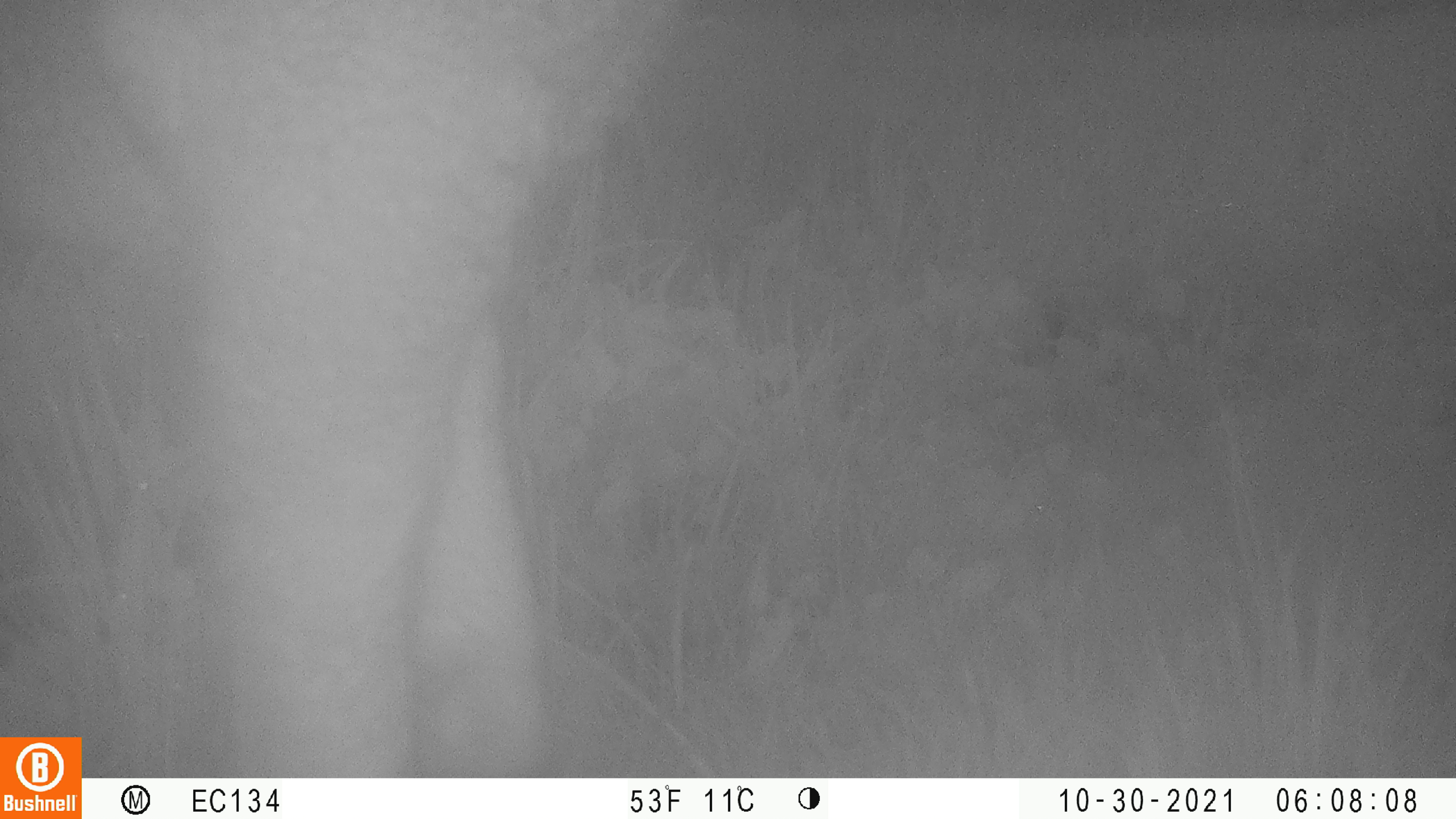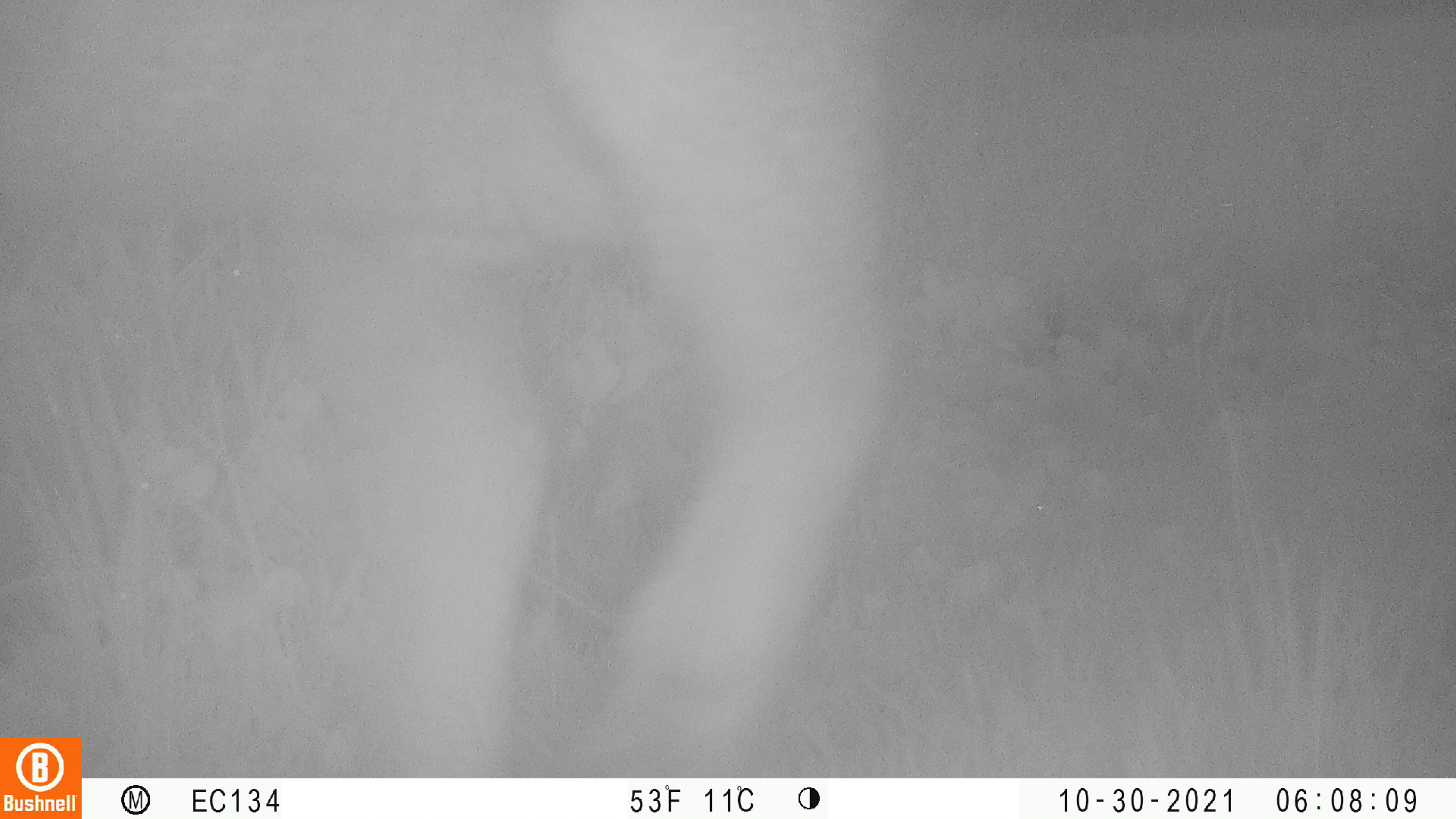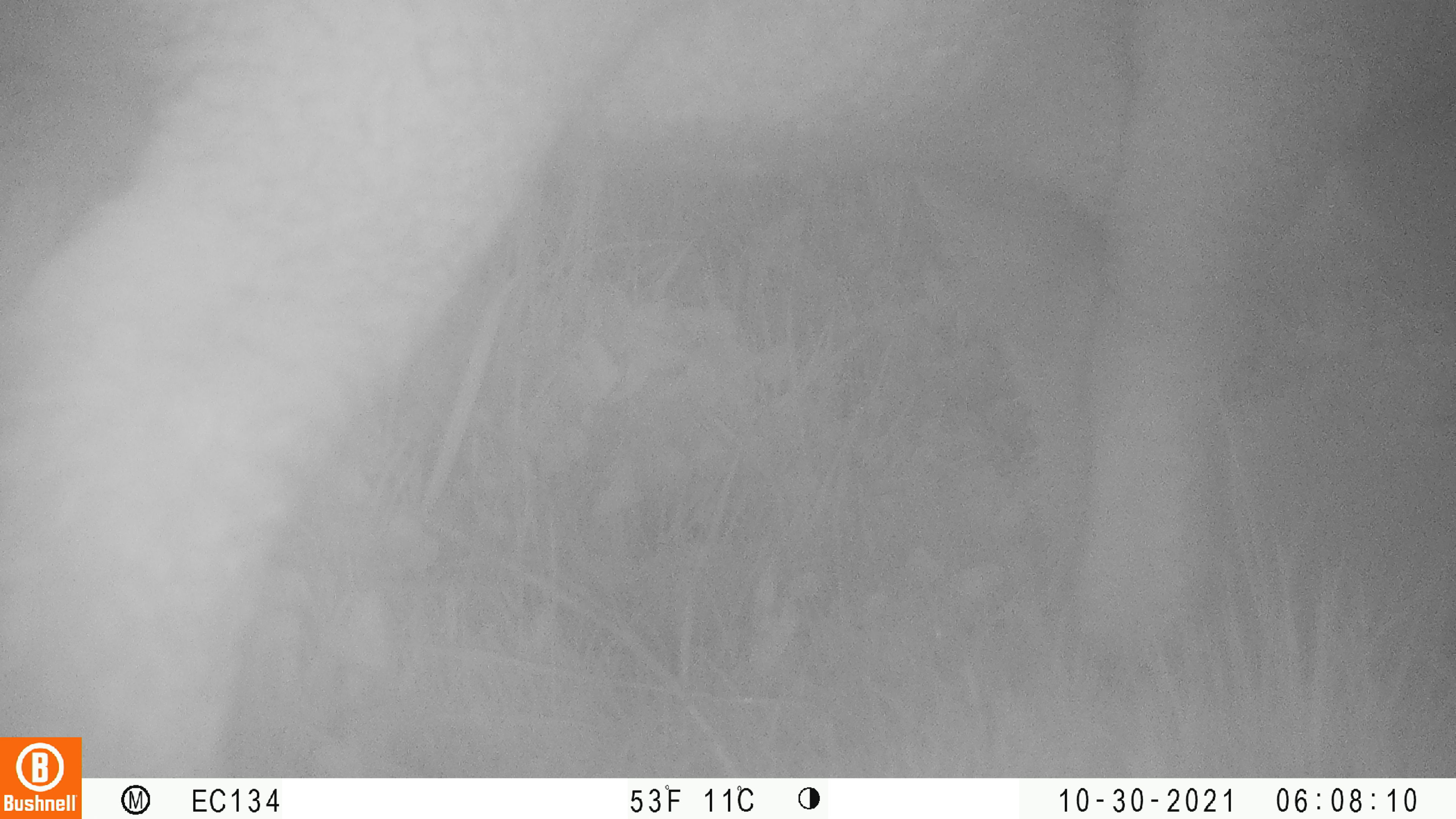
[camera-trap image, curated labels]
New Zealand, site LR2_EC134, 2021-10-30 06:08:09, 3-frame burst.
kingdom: Animalia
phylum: Chordata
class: Mammalia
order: Artiodactyla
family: Bovidae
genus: Bos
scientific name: Bos taurus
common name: domestic cow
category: cow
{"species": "cow (domestic cow) (Bos taurus)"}